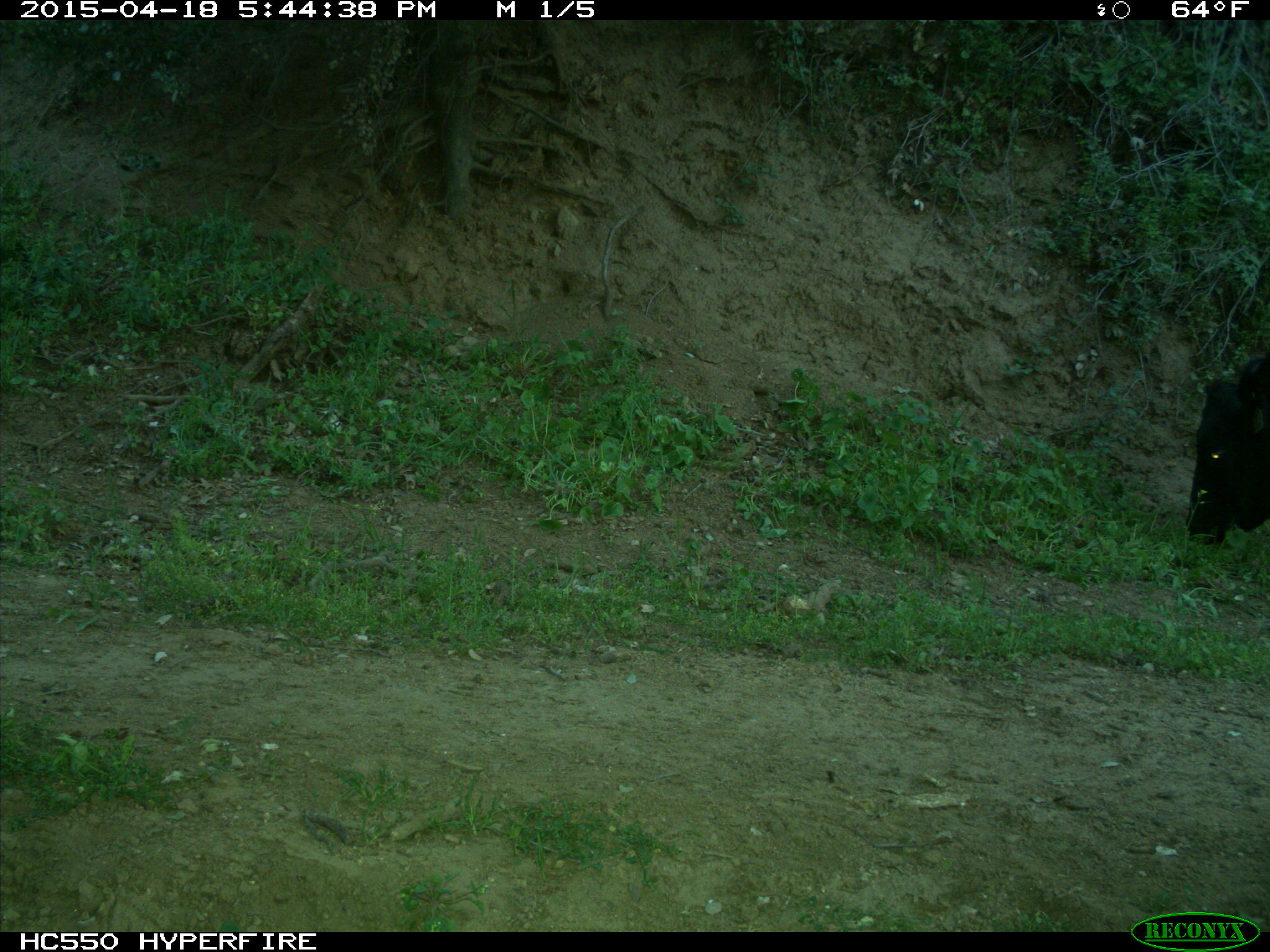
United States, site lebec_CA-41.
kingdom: Animalia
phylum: Chordata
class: Mammalia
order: Artiodactyla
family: Bovidae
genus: Bos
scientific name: Bos taurus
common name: domestic cow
Bos taurus (domestic cow).